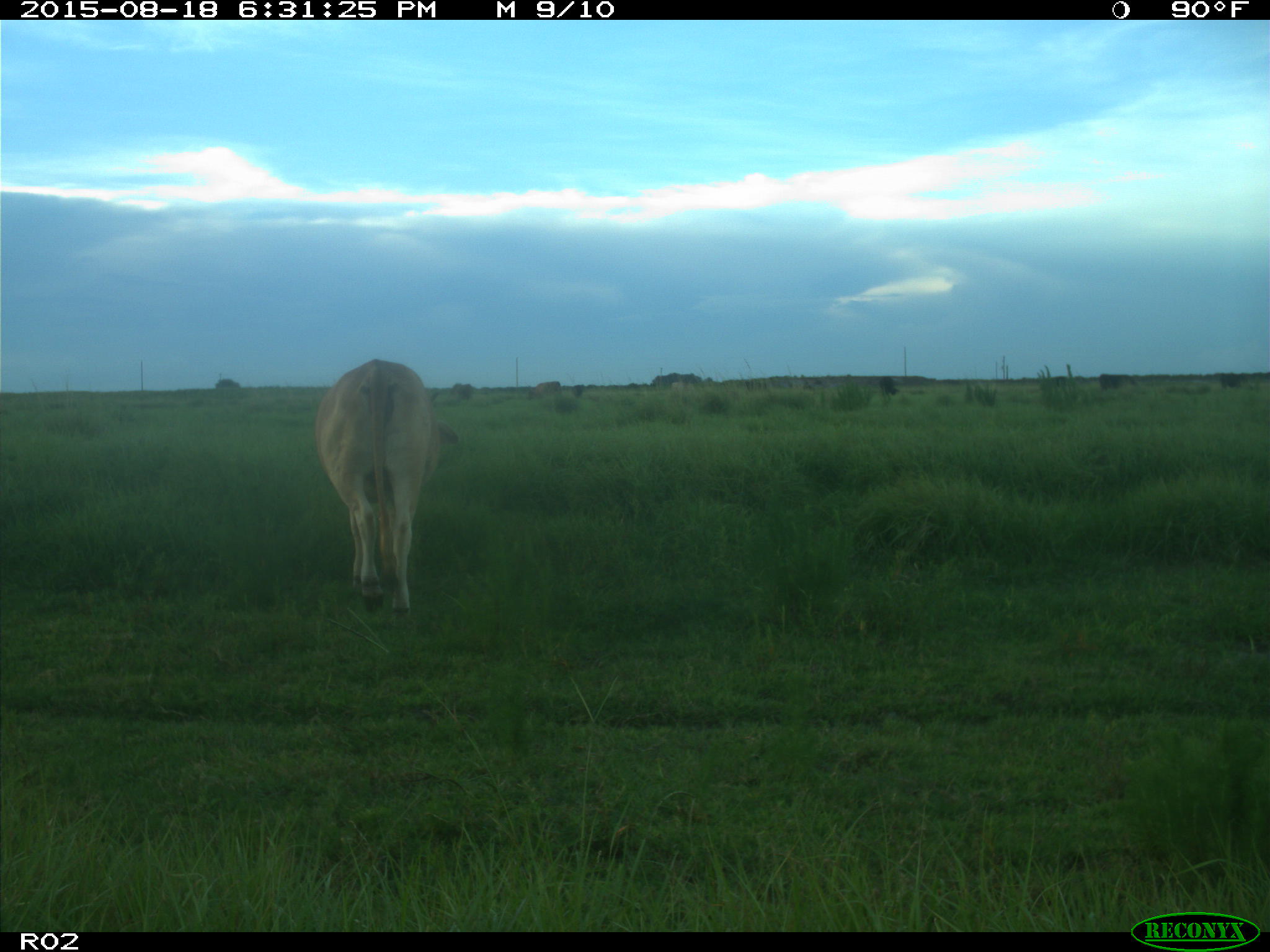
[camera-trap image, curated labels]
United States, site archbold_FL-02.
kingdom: Animalia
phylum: Chordata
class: Mammalia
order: Artiodactyla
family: Bovidae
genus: Bos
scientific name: Bos taurus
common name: domestic cow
Bos taurus (domestic cow).